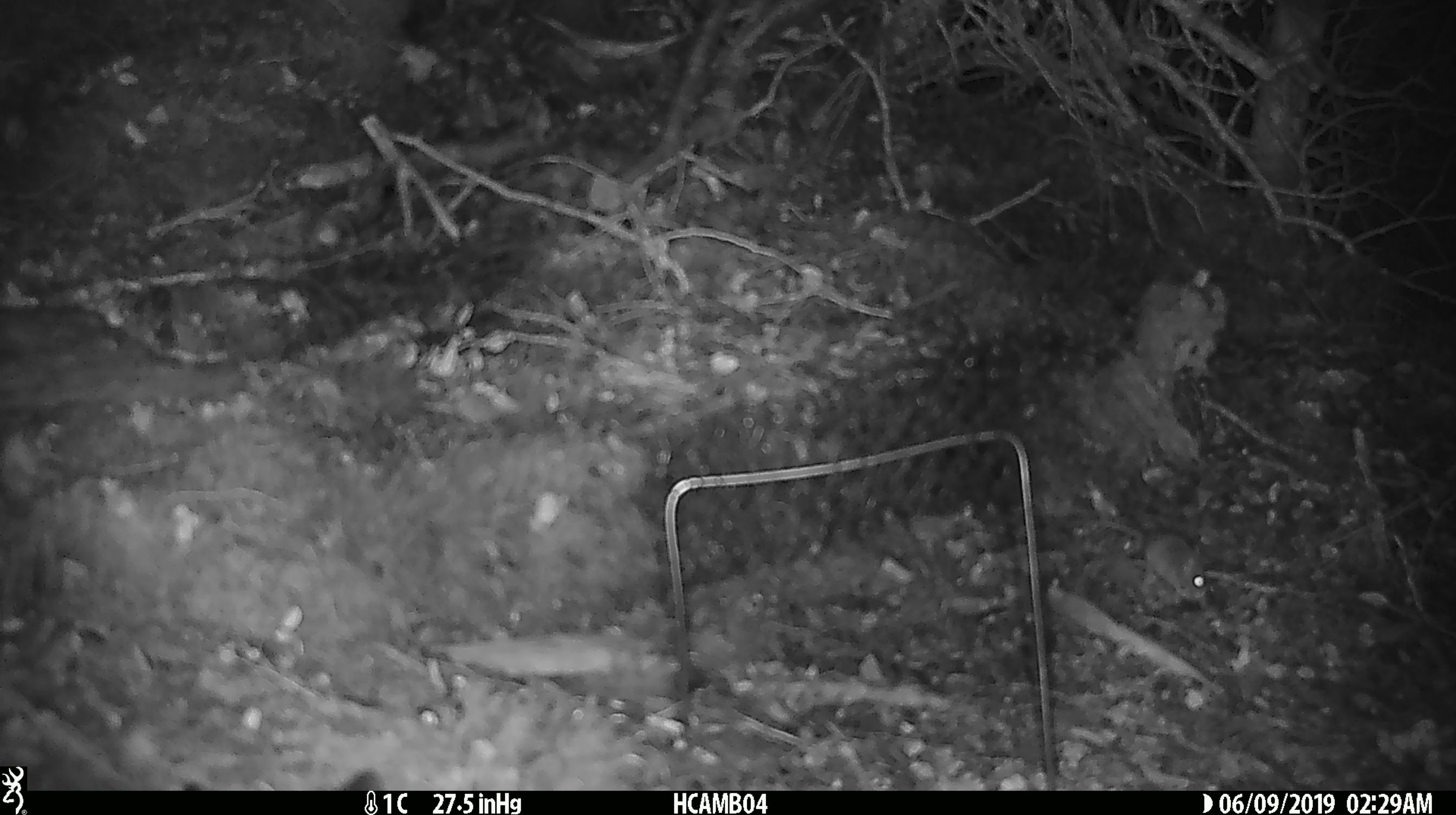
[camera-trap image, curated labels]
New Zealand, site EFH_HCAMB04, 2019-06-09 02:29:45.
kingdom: Animalia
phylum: Chordata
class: Mammalia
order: Rodentia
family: Muridae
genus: Mus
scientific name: Mus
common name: mouse